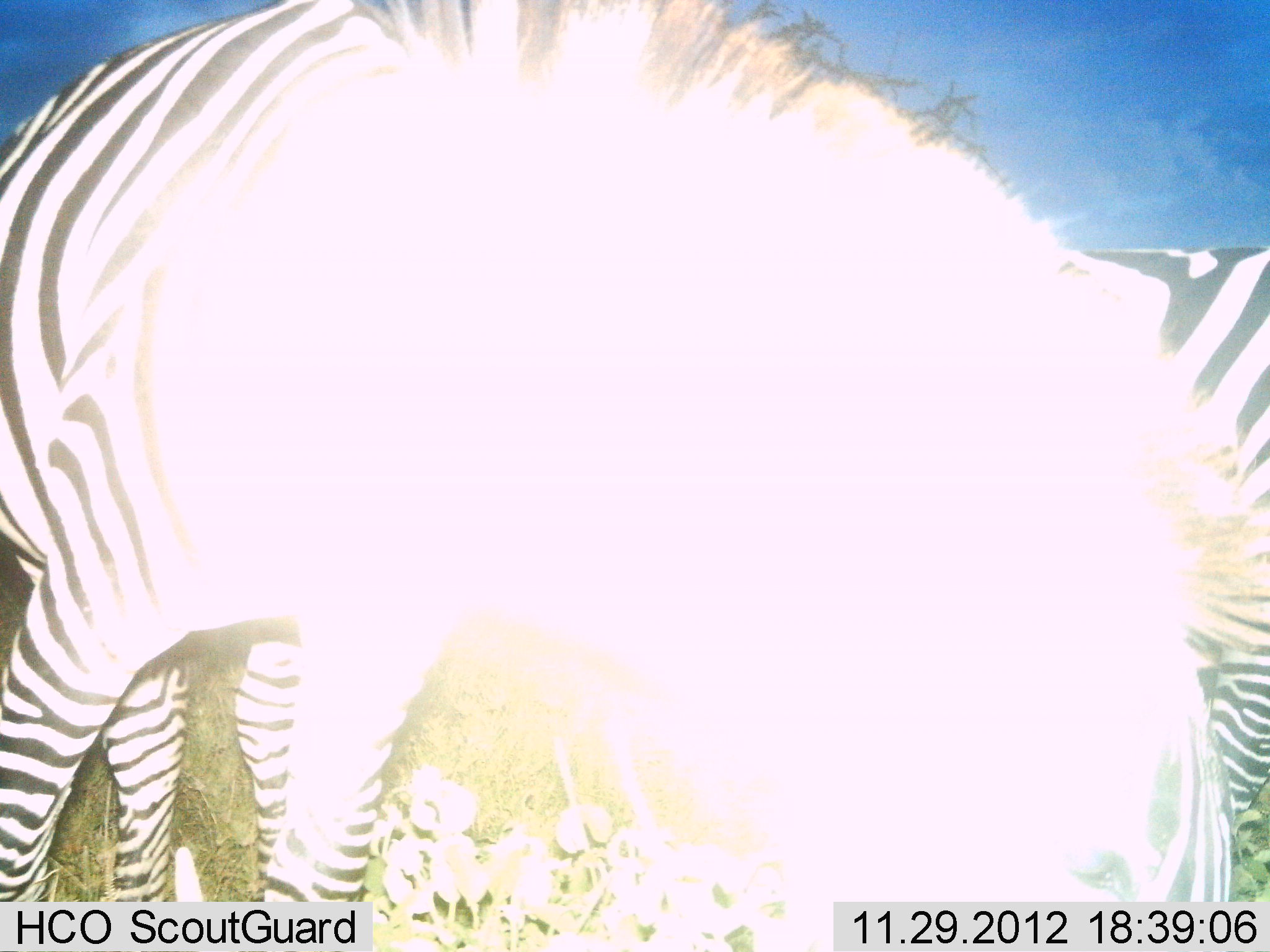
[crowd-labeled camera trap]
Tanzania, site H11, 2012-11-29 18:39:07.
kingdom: Animalia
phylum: Chordata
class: Mammalia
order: Perissodactyla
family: Equidae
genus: Equus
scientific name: Equus quagga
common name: plains zebra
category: zebra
Zebra (plains zebra) (Equus quagga), count 2. Behavior (volunteer vote fractions): standing 60%, resting 0%, moving 20%, interacting 0%. Young present (vote fraction): 0%. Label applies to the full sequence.